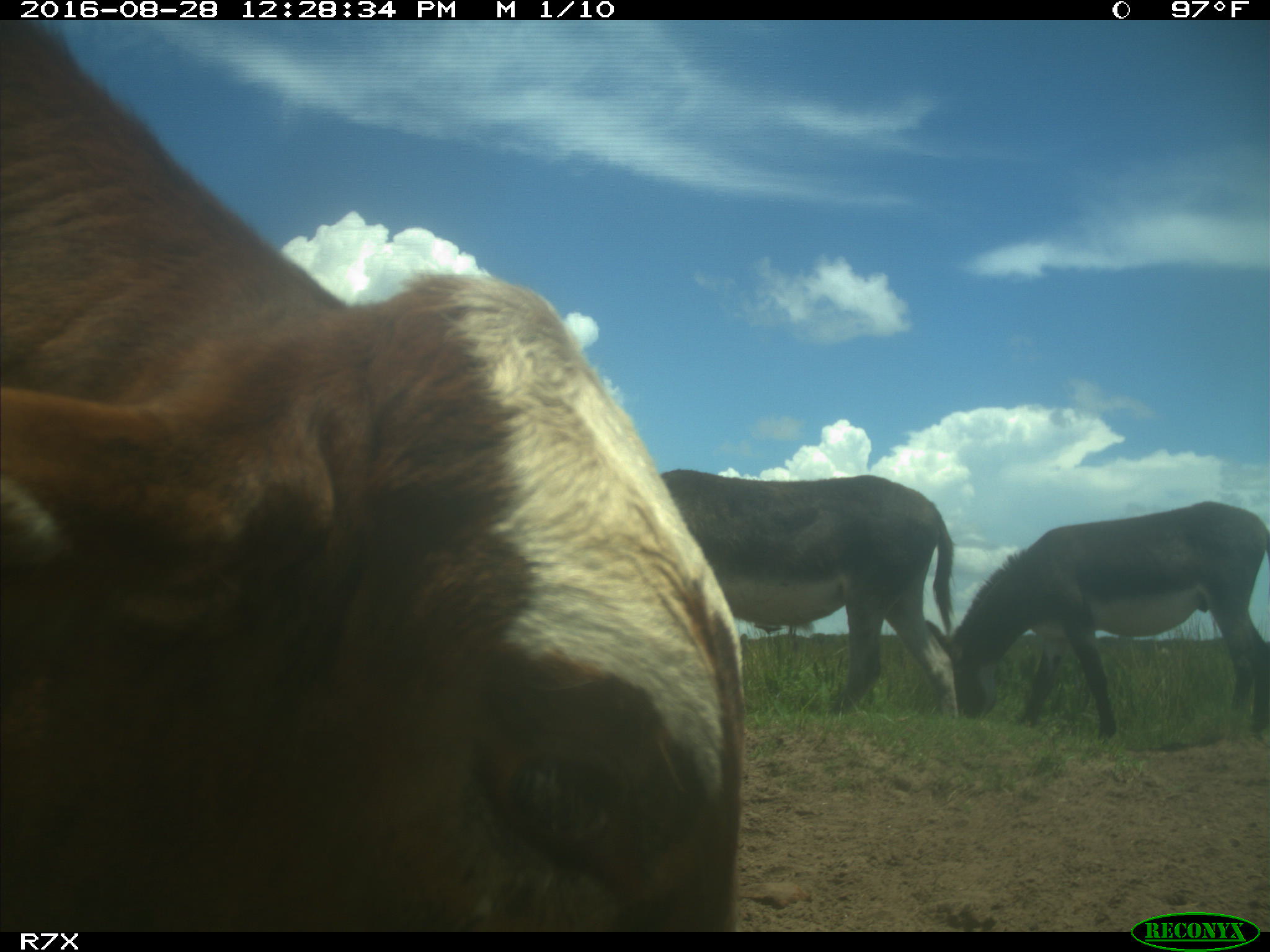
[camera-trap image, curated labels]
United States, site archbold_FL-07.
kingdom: Animalia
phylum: Chordata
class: Mammalia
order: Artiodactyla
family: Bovidae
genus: Bos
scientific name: Bos taurus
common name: domestic cow